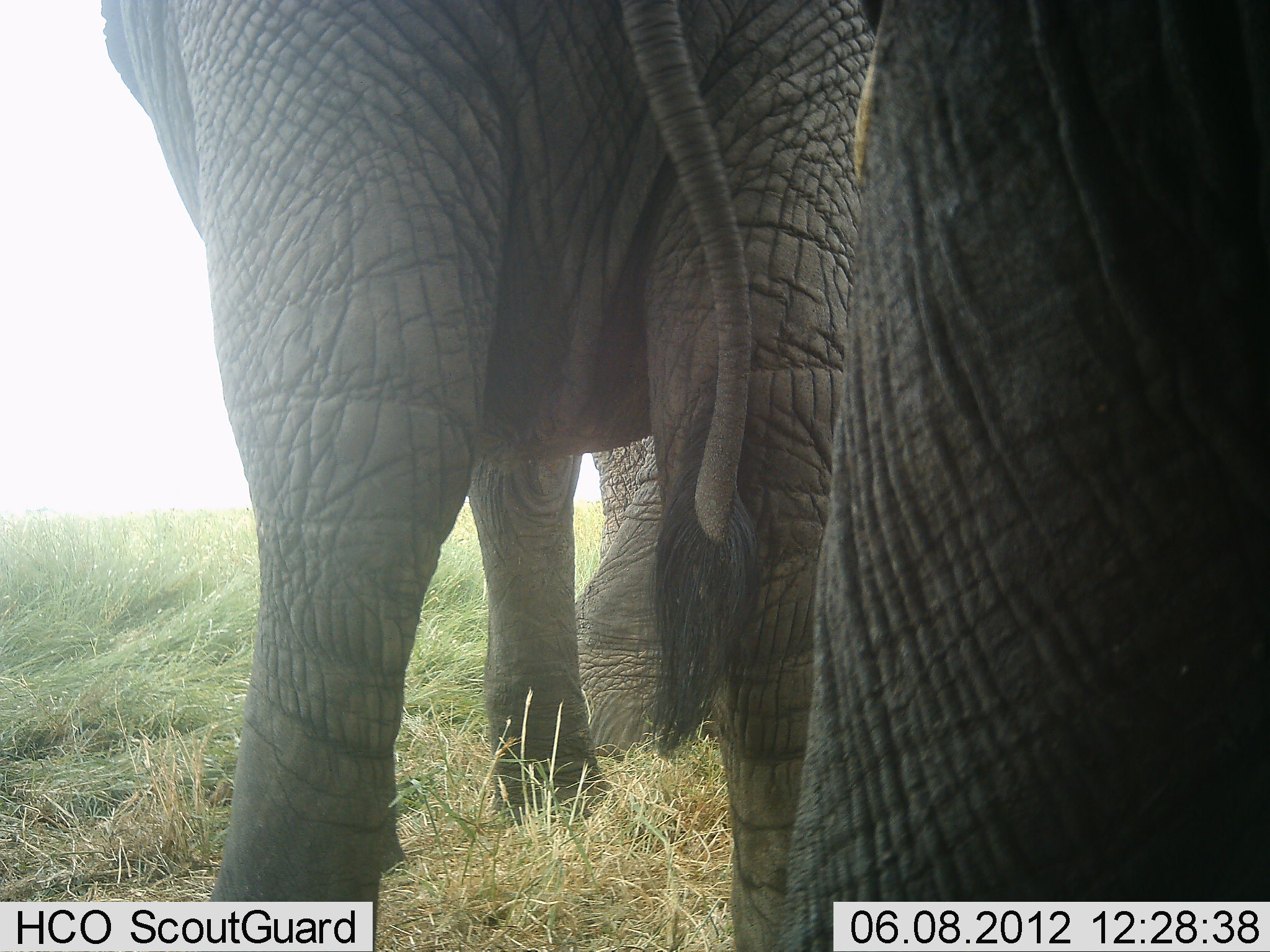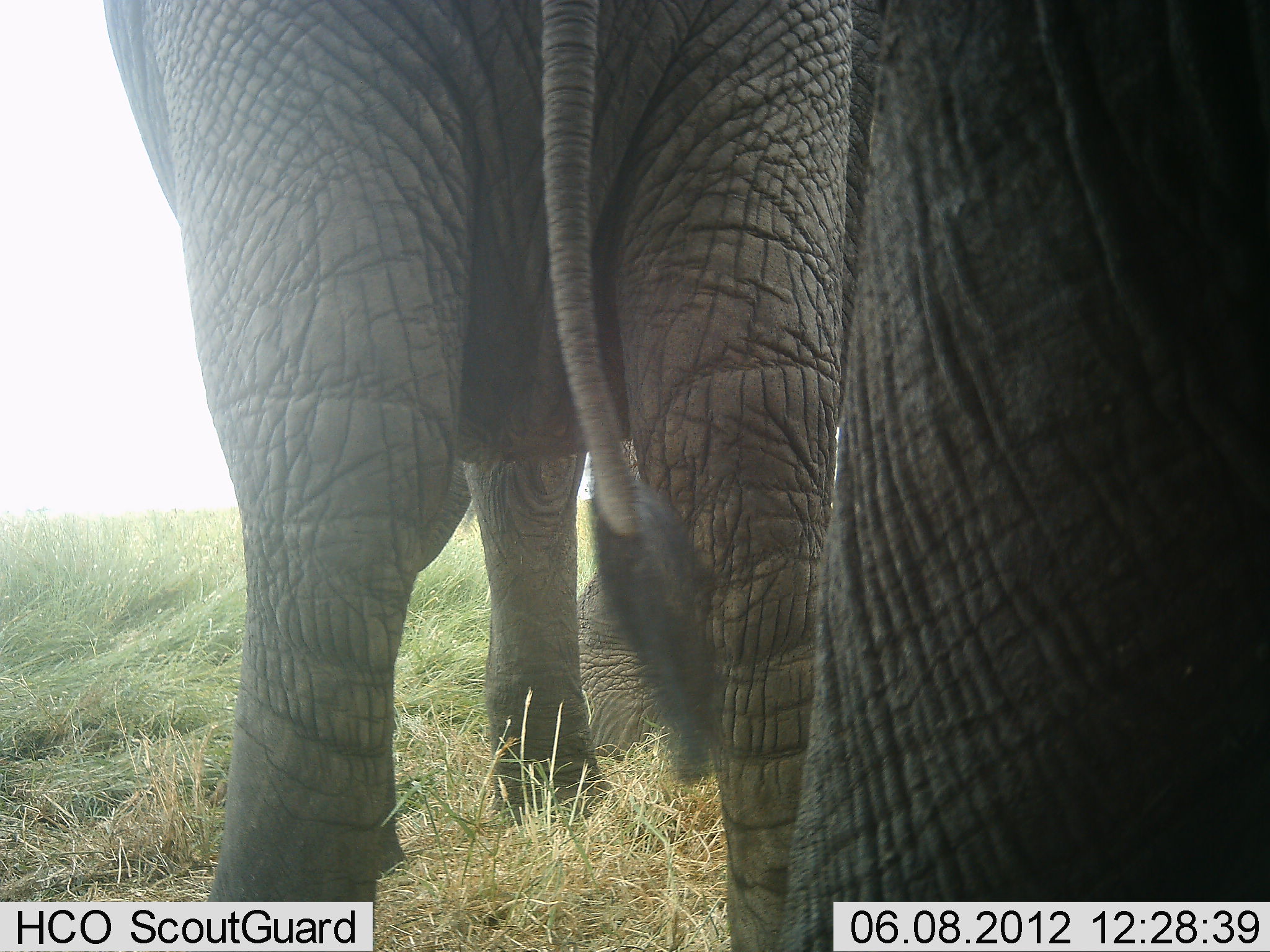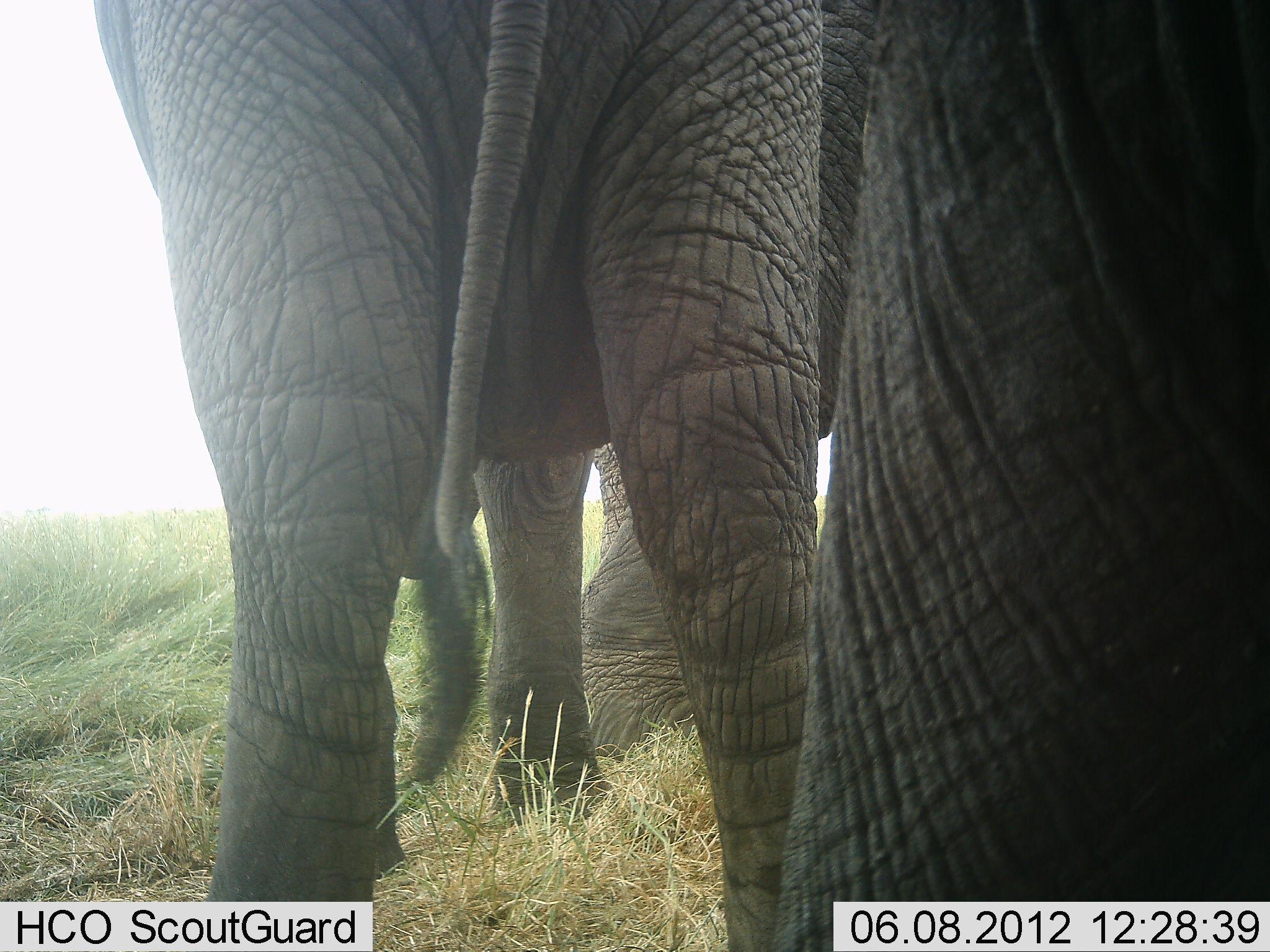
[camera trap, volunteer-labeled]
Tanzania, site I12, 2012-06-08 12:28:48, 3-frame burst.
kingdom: Animalia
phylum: Chordata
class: Mammalia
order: Proboscidea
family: Elephantidae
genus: Loxodonta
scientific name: Loxodonta africana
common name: african bush elephant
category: elephant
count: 3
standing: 90%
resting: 0%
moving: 10%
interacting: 0%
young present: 0%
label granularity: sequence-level